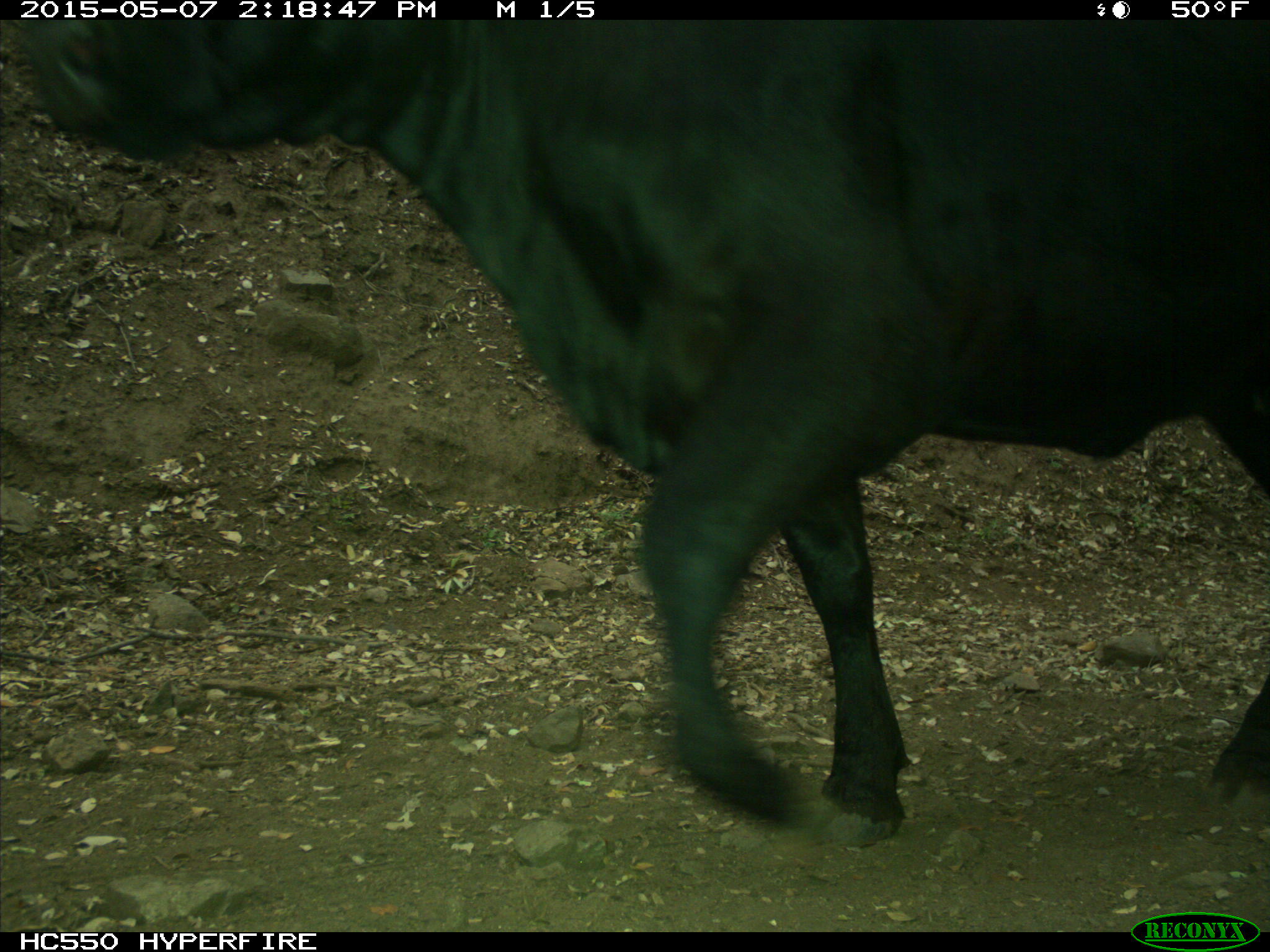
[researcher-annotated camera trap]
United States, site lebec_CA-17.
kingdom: Animalia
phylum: Chordata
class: Mammalia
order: Artiodactyla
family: Bovidae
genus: Bos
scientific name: Bos taurus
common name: domestic cow